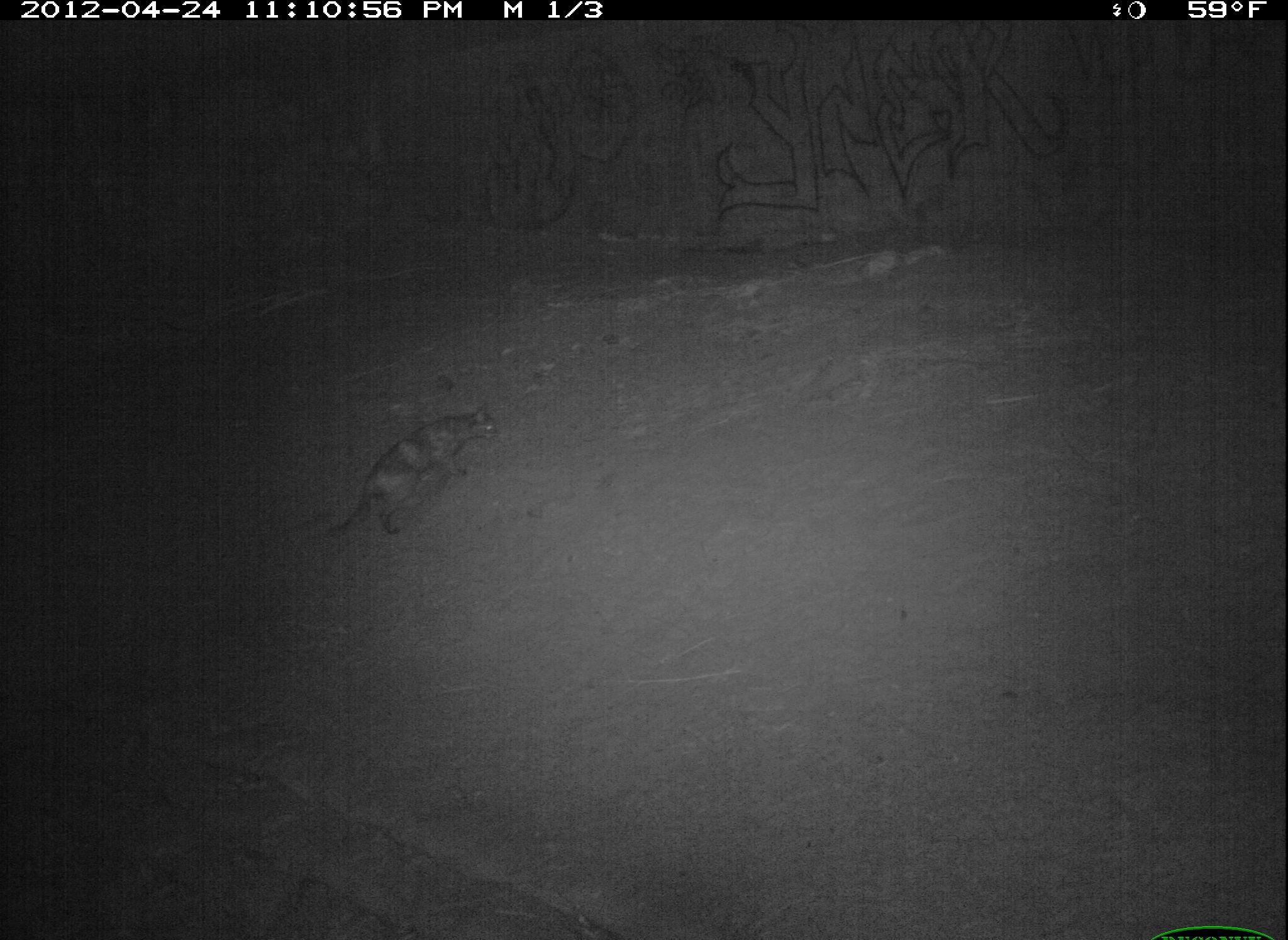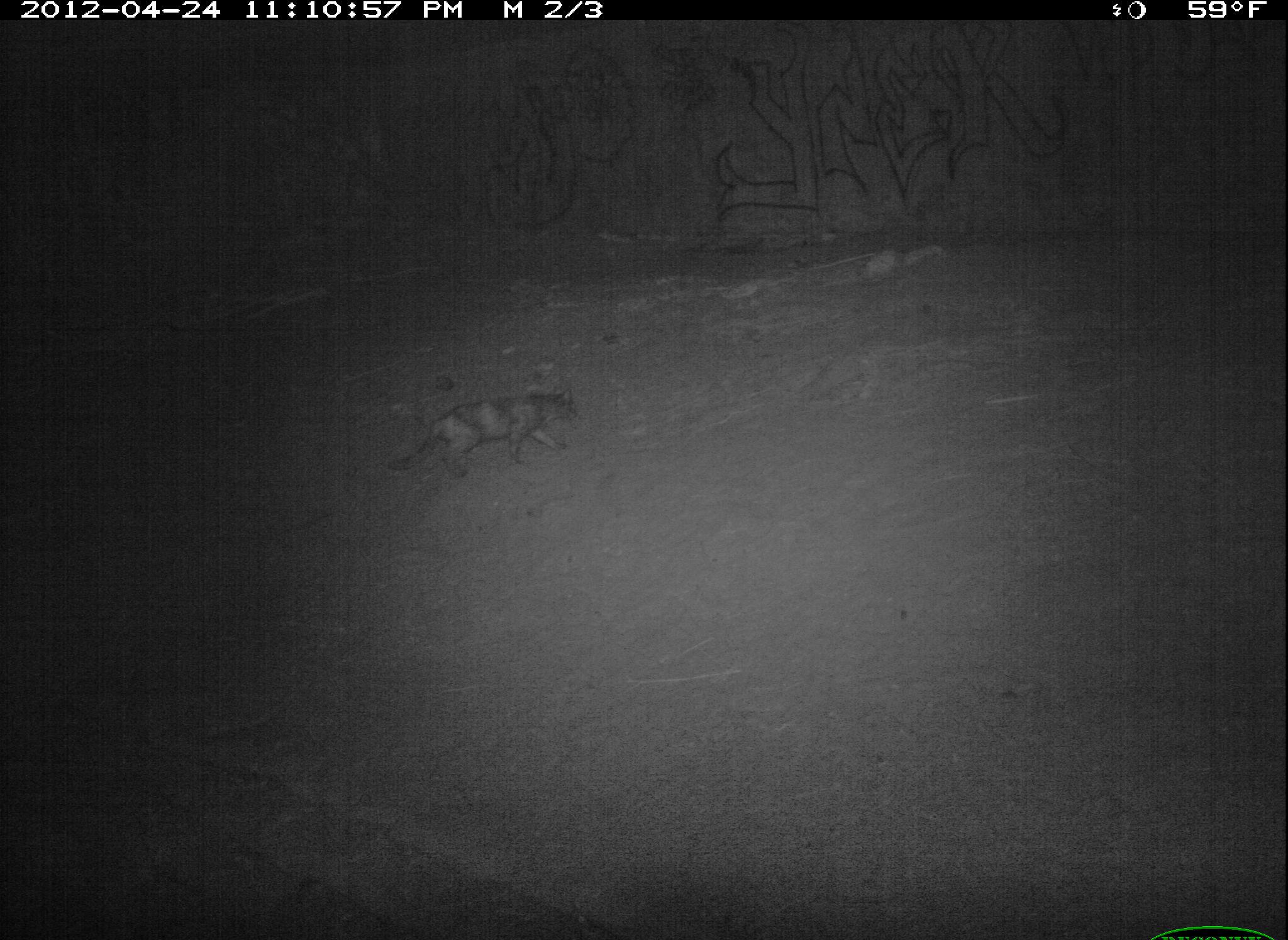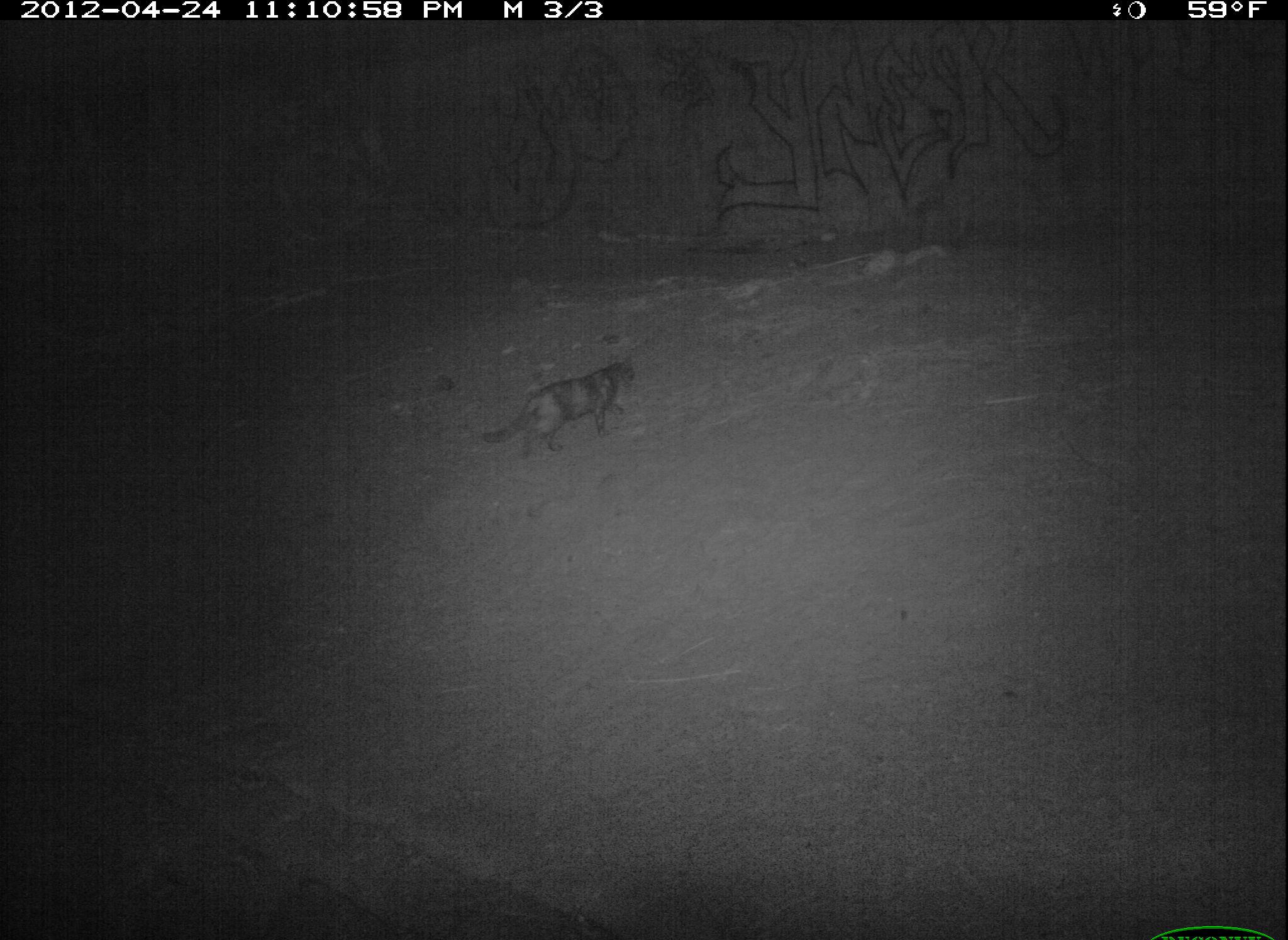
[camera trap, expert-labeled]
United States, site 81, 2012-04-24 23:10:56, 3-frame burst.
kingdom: Animalia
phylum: Chordata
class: Mammalia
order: Carnivora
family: Felidae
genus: Felis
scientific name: Felis catus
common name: cat